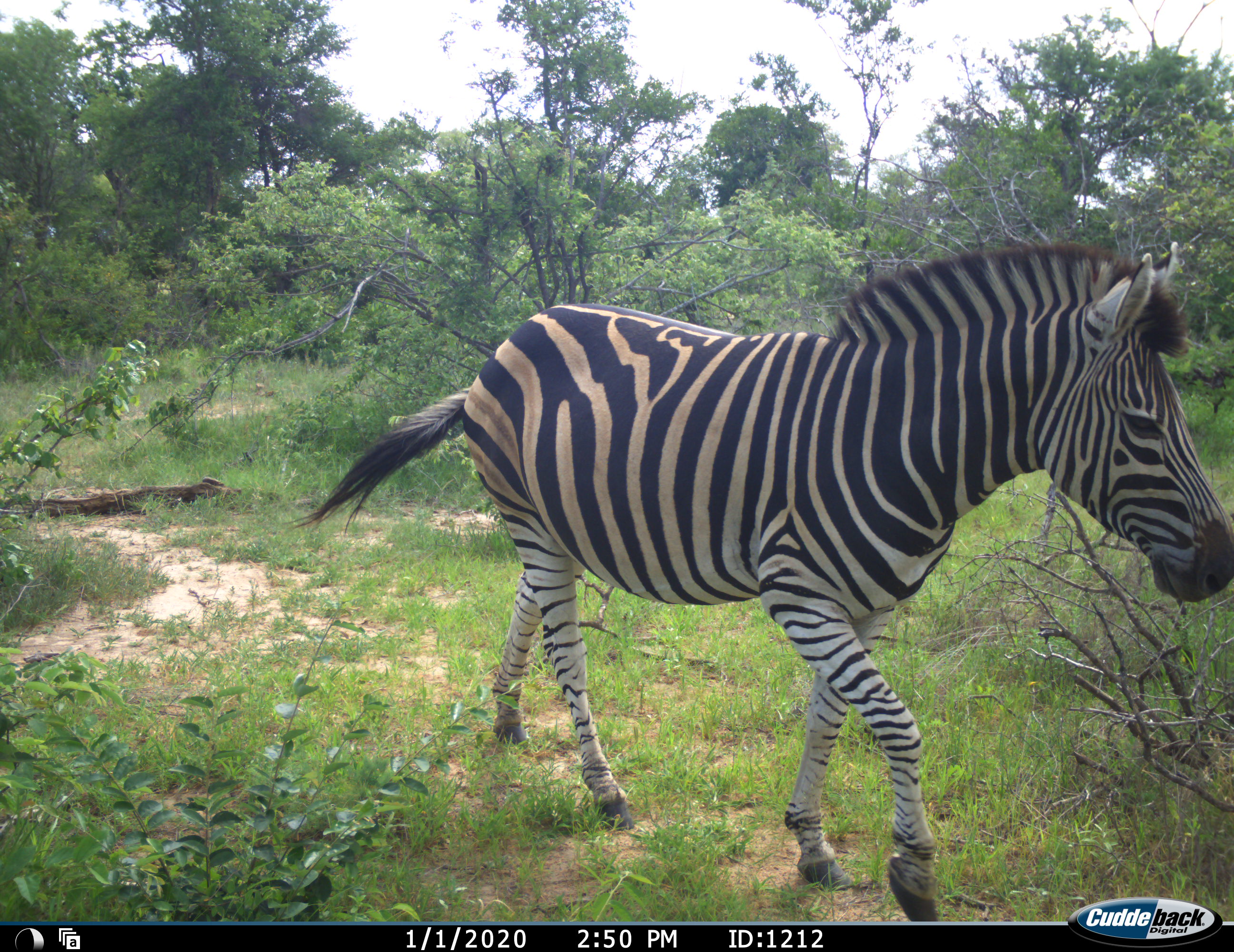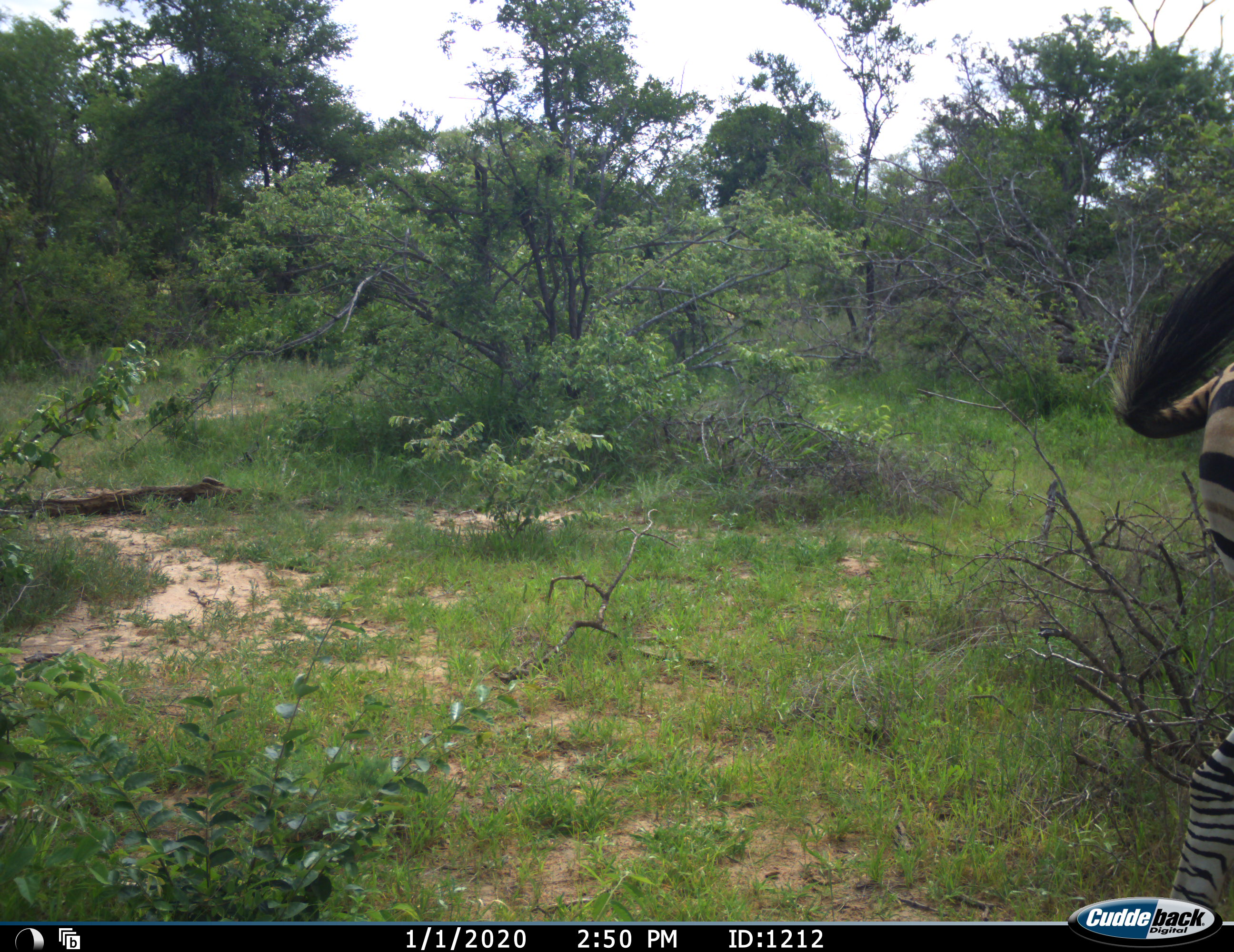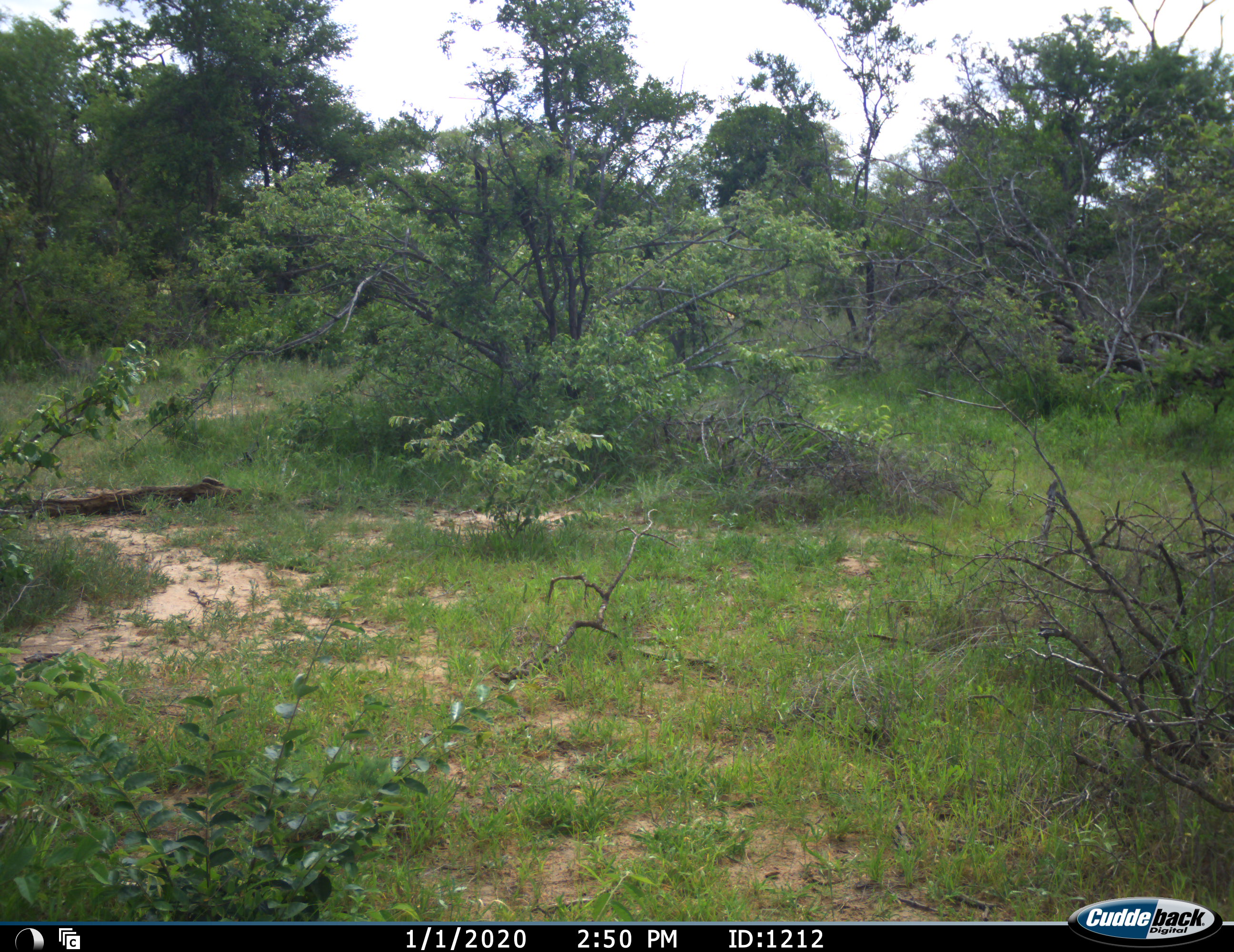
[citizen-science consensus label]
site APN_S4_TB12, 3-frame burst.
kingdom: Animalia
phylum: Chordata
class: Mammalia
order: Perissodactyla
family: Equidae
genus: Equus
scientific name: Equus quagga burchellii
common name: burchell's zebra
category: zebraburchells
Zebraburchells (burchell's zebra) (Equus quagga burchellii), count 1. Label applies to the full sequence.